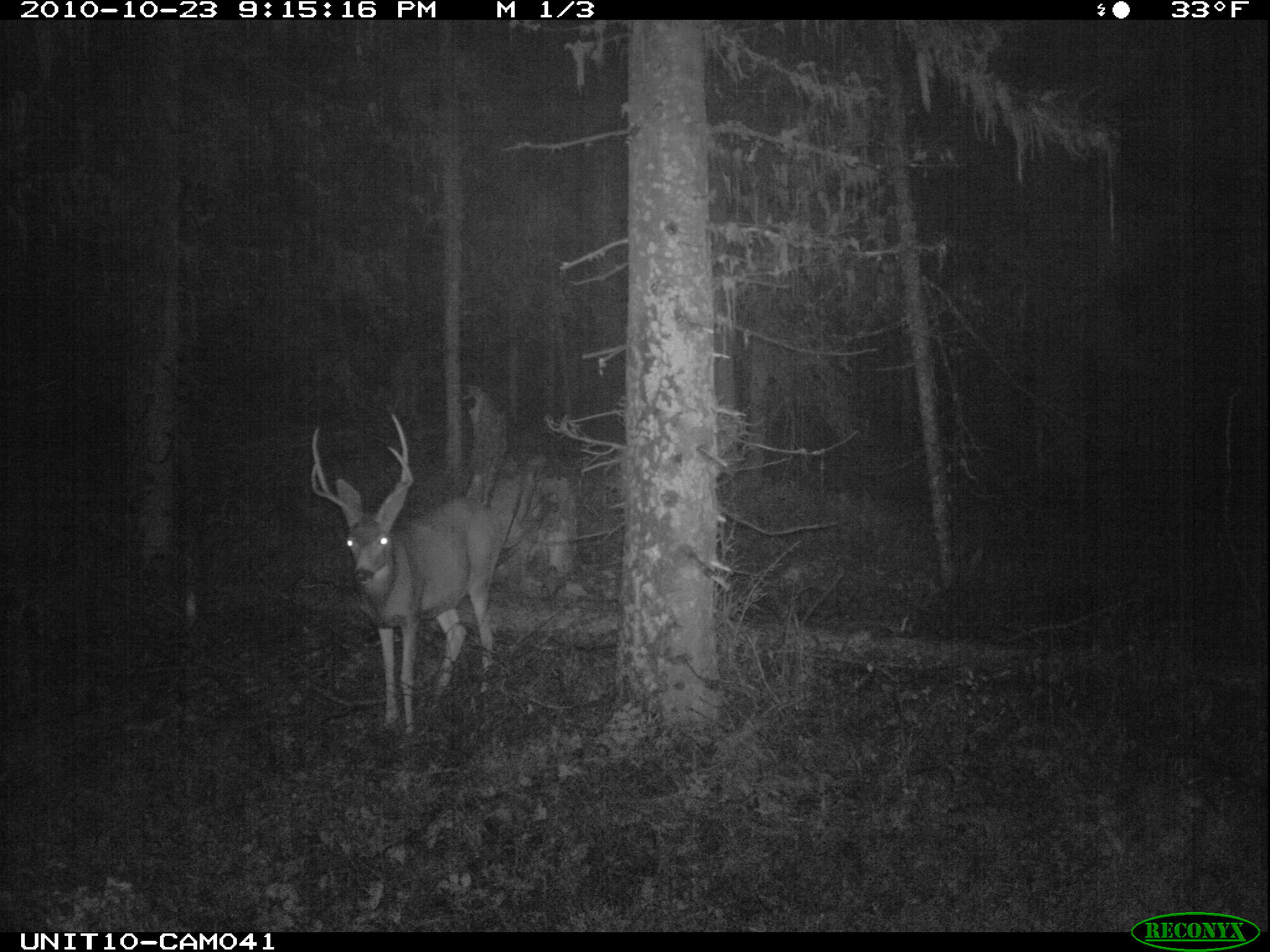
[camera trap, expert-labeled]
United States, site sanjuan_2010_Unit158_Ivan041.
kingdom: Animalia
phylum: Chordata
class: Mammalia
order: Artiodactyla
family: Cervidae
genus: Odocoileus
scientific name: Odocoileus hemionus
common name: mule deer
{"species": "Odocoileus hemionus (mule deer)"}